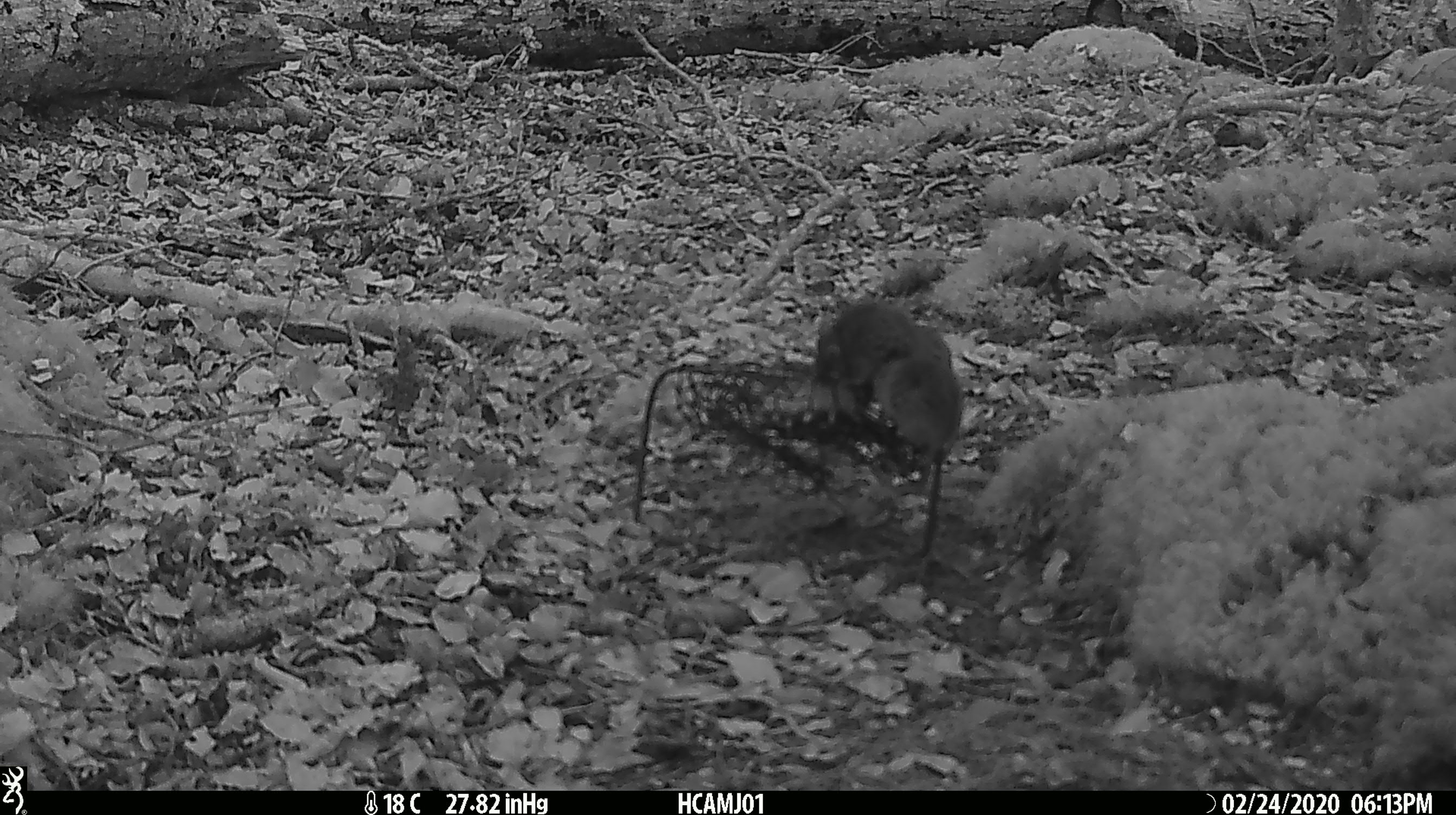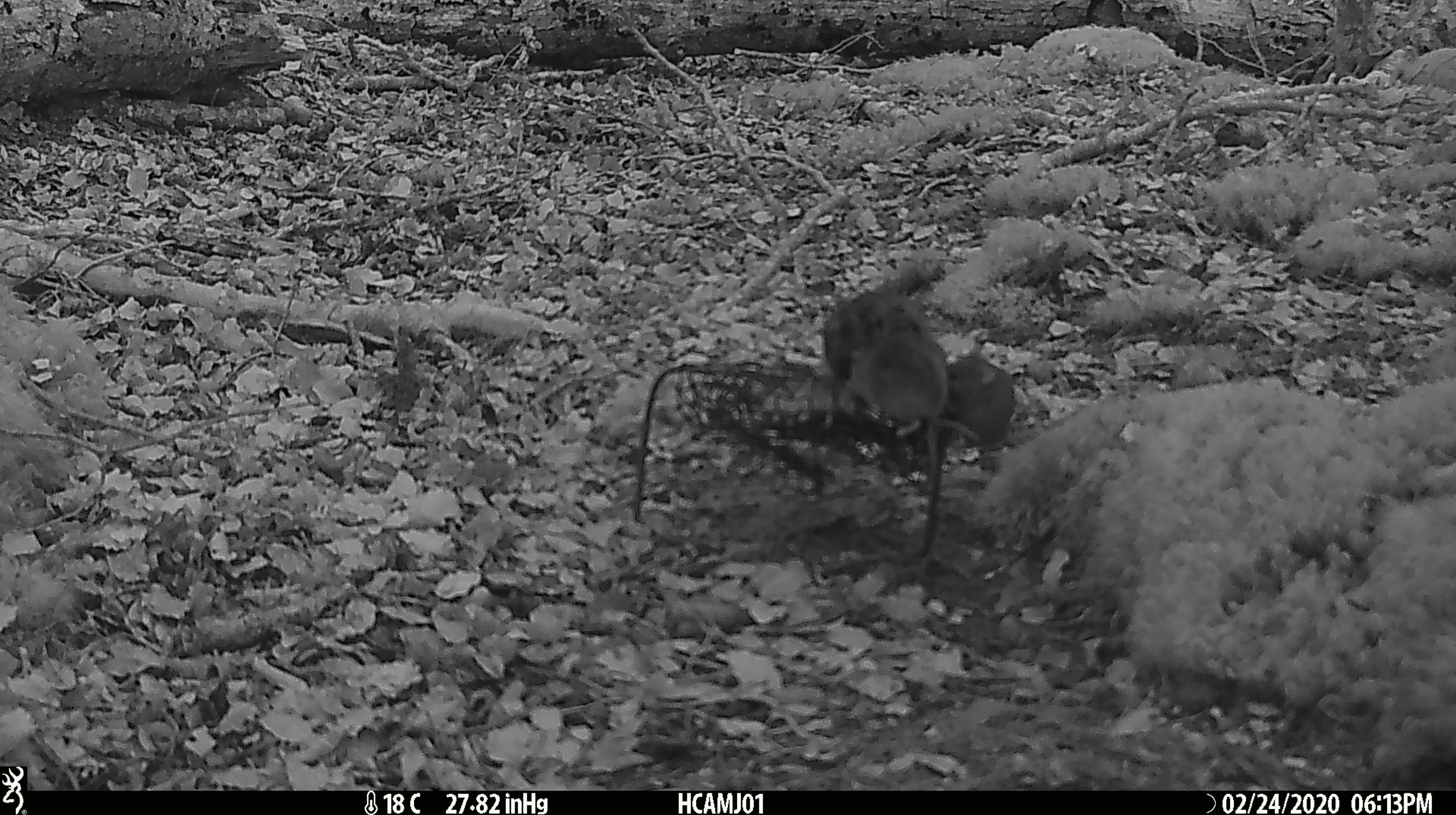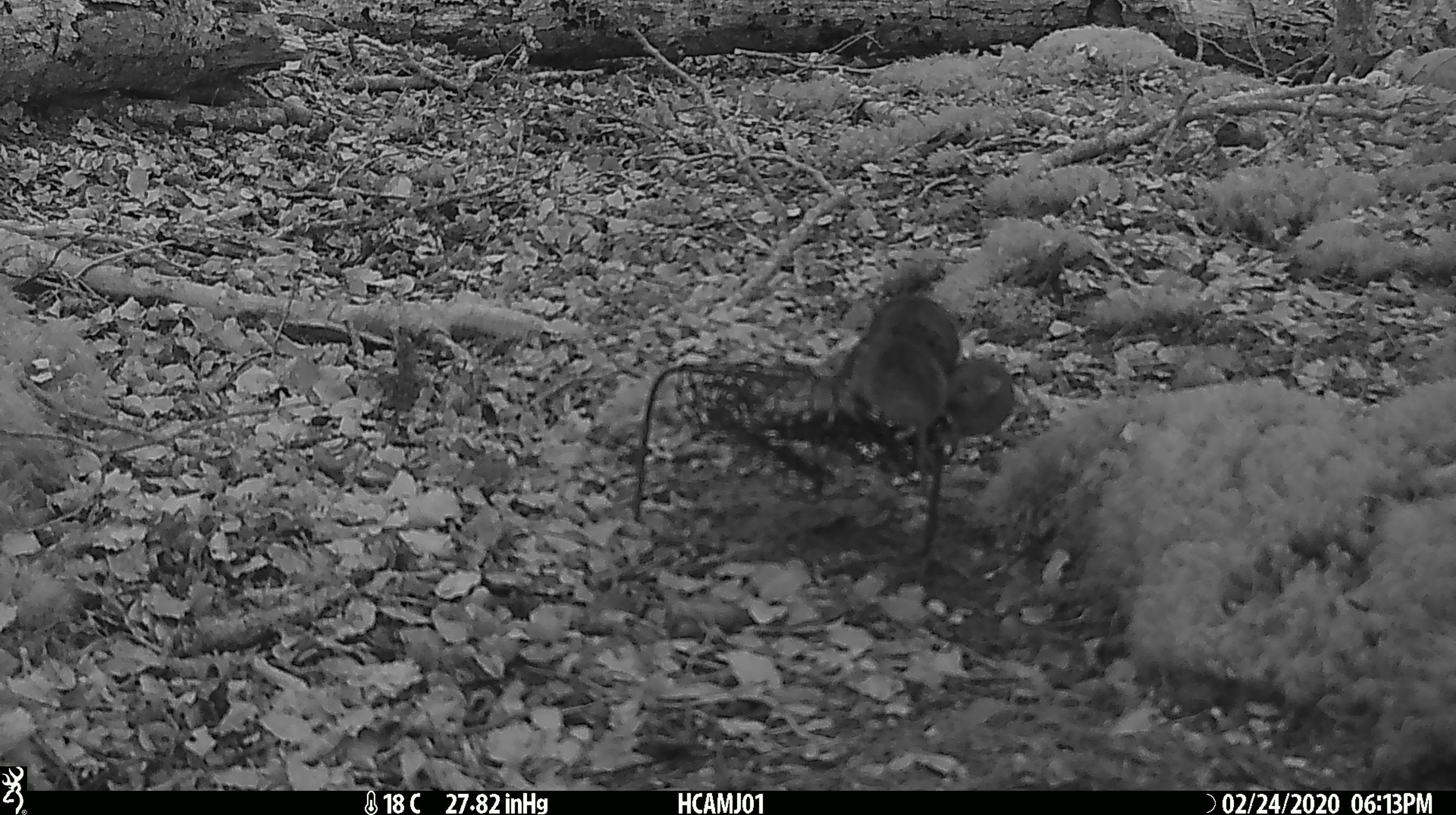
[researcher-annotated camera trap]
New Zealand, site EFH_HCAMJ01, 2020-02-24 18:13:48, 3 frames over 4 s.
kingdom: Animalia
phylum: Chordata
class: Mammalia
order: Rodentia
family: Muridae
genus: Mus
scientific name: Mus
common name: mouse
Mouse (Mus).